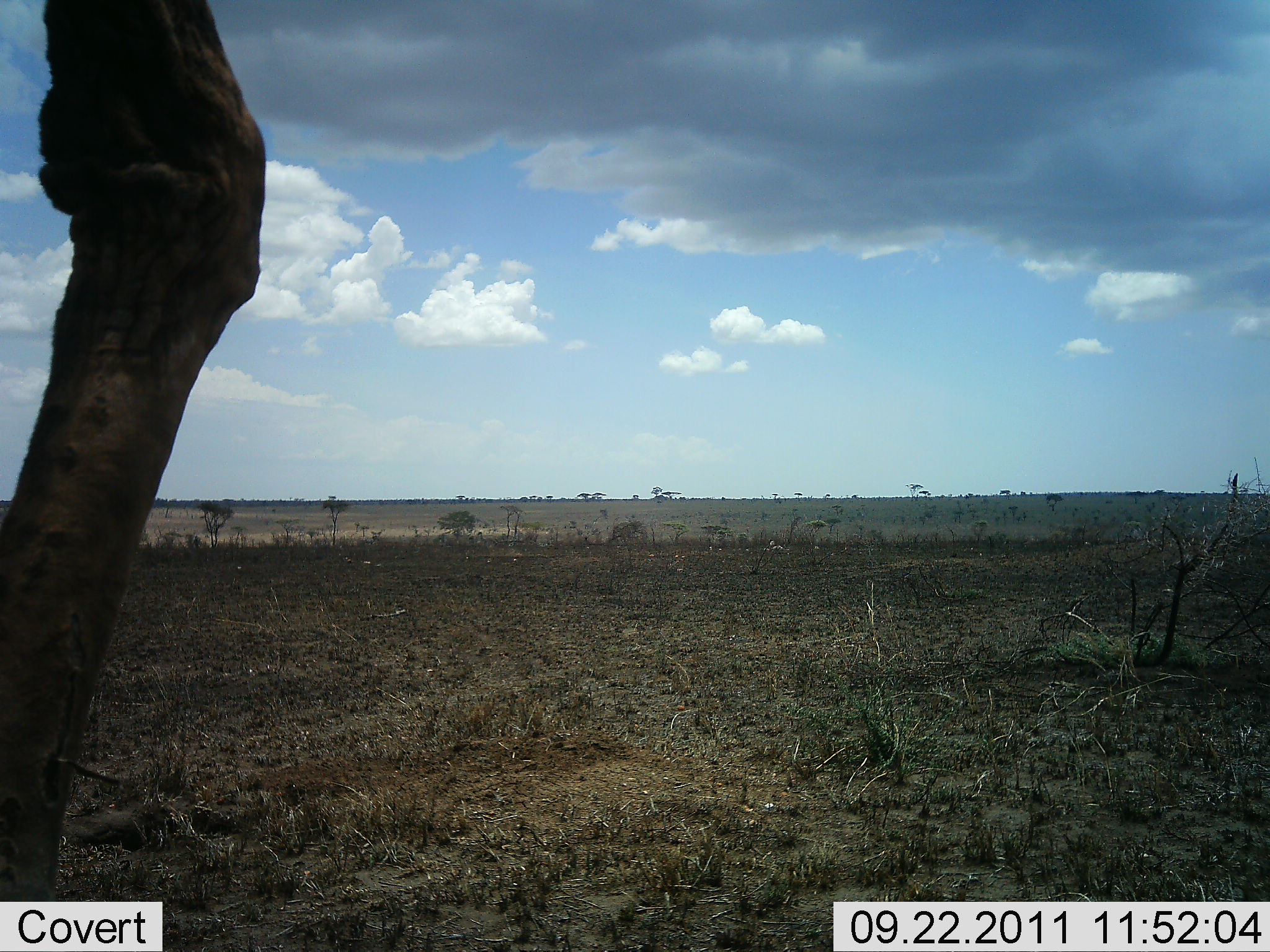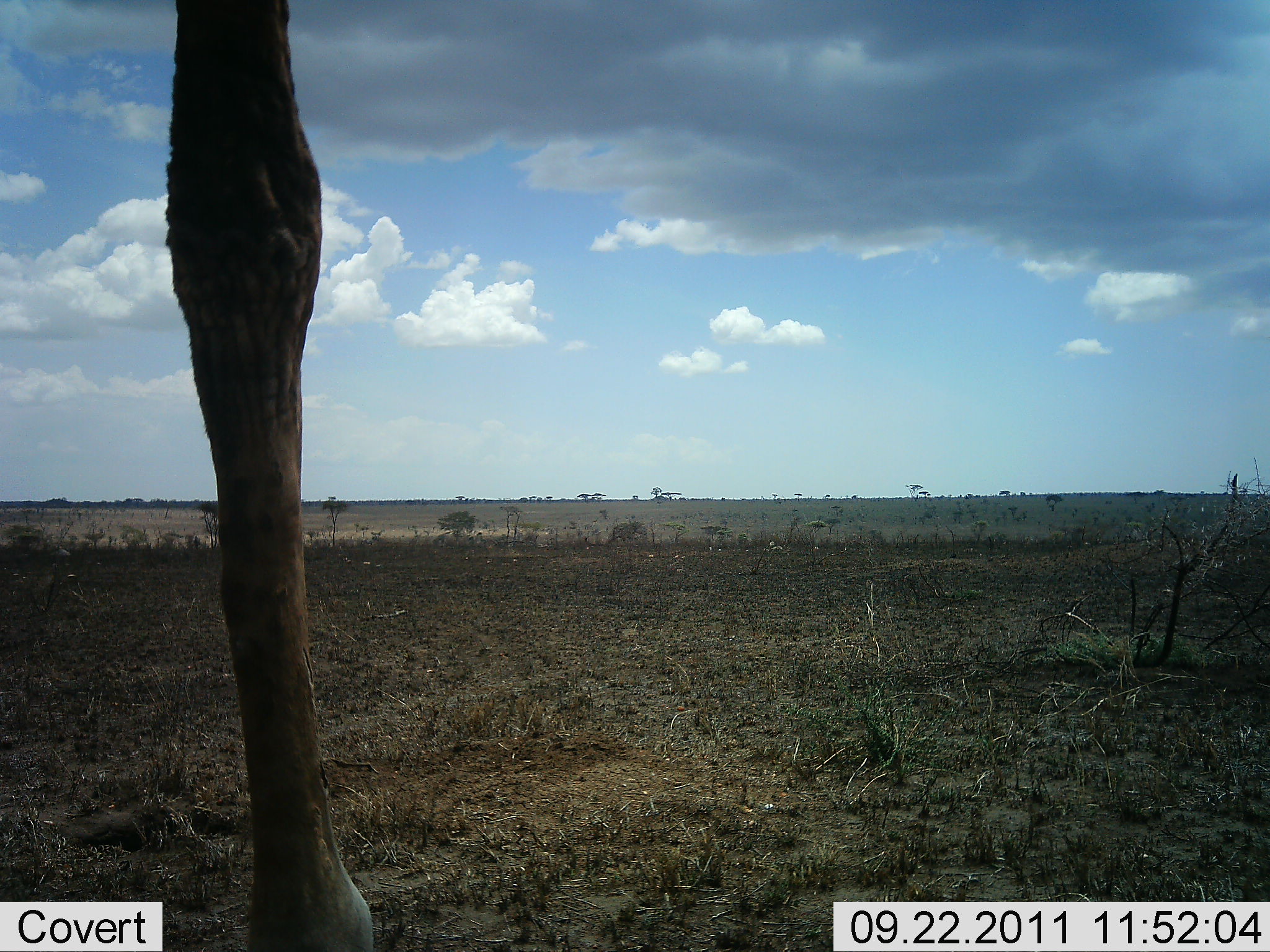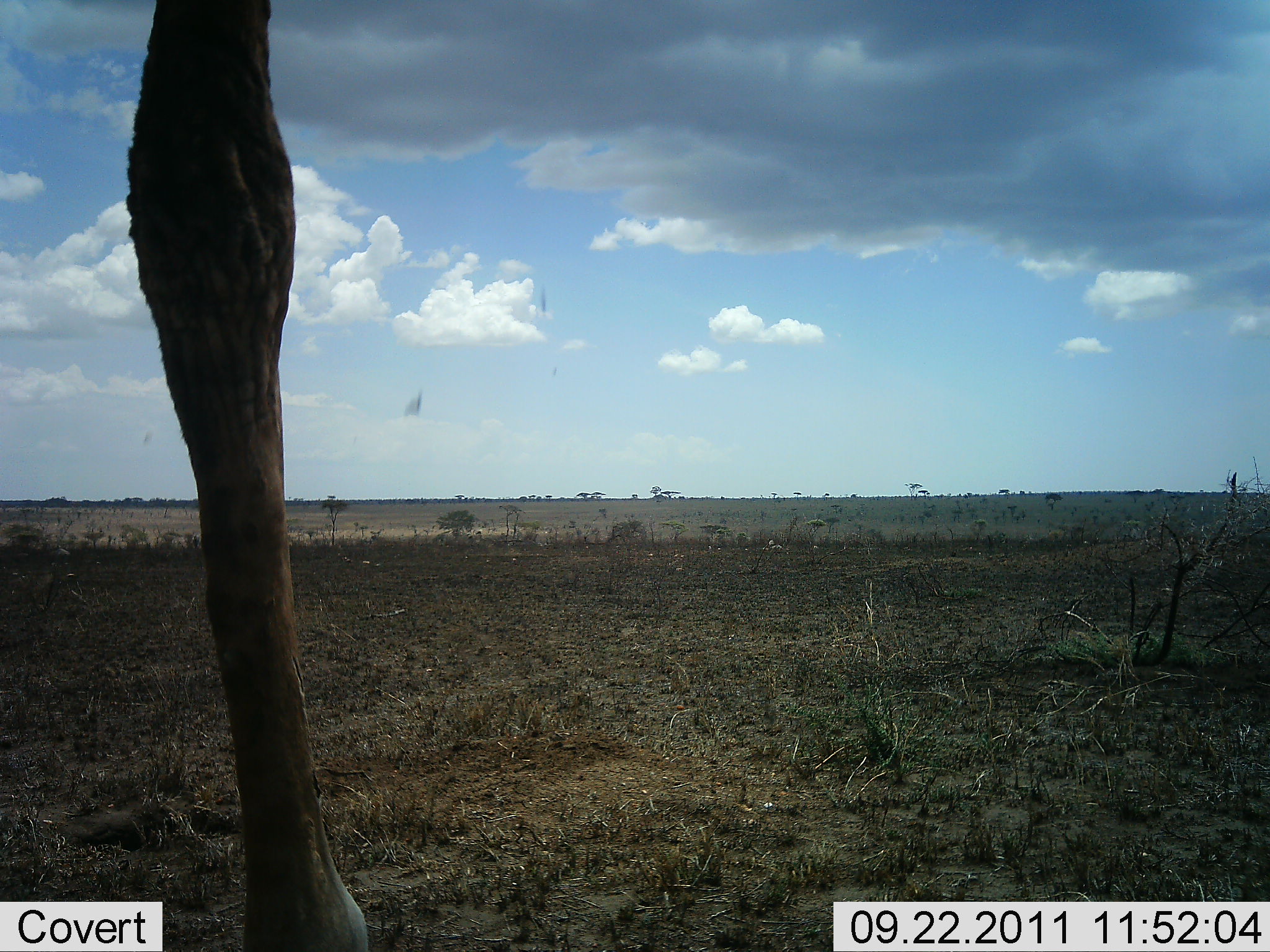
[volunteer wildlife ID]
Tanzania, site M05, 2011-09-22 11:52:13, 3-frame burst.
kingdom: Animalia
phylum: Chordata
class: Mammalia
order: Artiodactyla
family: Giraffidae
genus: Giraffa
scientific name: Giraffa camelopardalis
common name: giraffe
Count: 1.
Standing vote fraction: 77%.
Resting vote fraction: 0%.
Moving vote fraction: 46%.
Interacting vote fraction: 0%.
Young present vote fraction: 0%.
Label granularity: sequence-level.